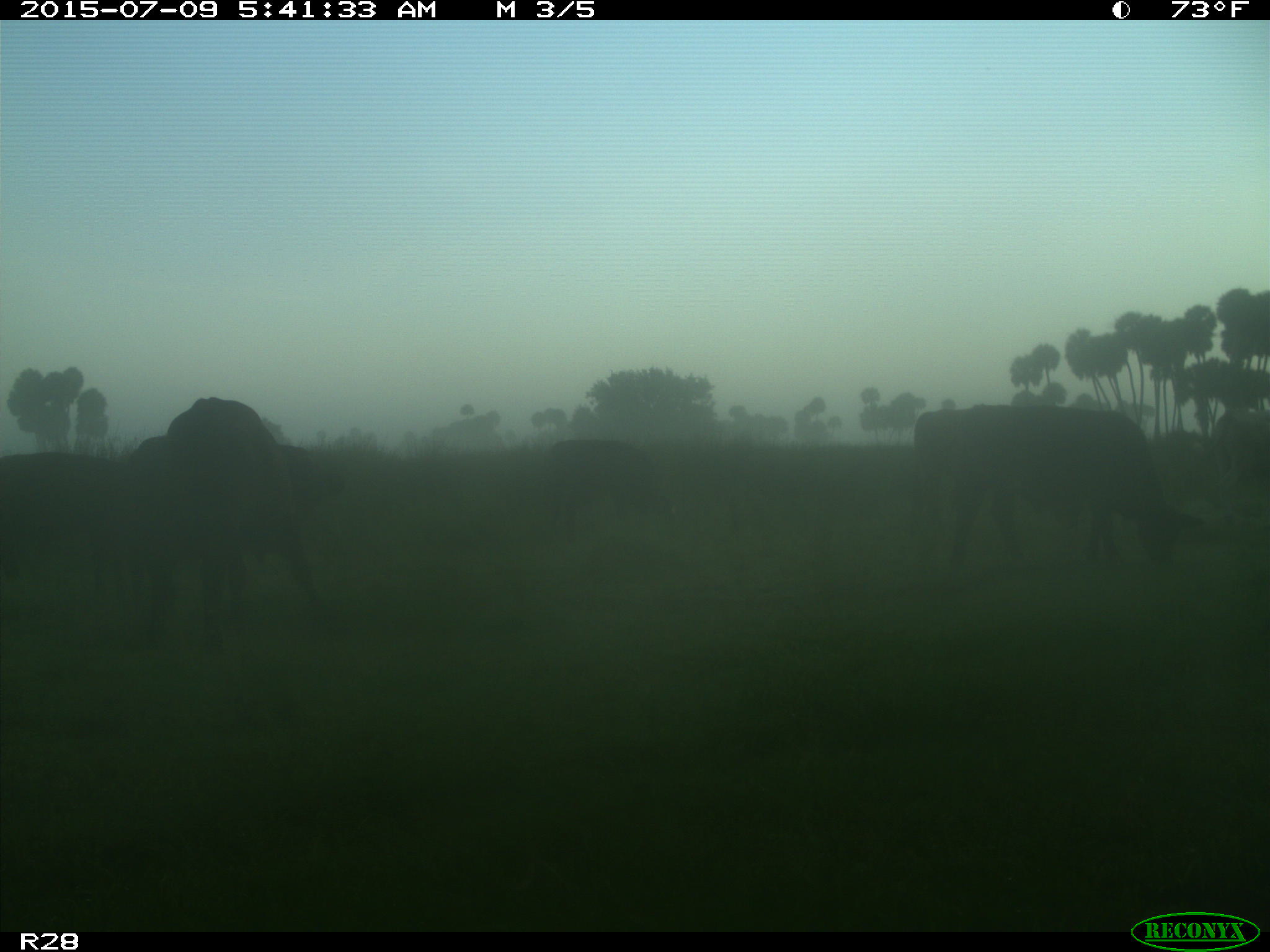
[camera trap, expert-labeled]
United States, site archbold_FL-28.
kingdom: Animalia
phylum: Chordata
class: Mammalia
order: Artiodactyla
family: Bovidae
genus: Bos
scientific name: Bos taurus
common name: domestic cow